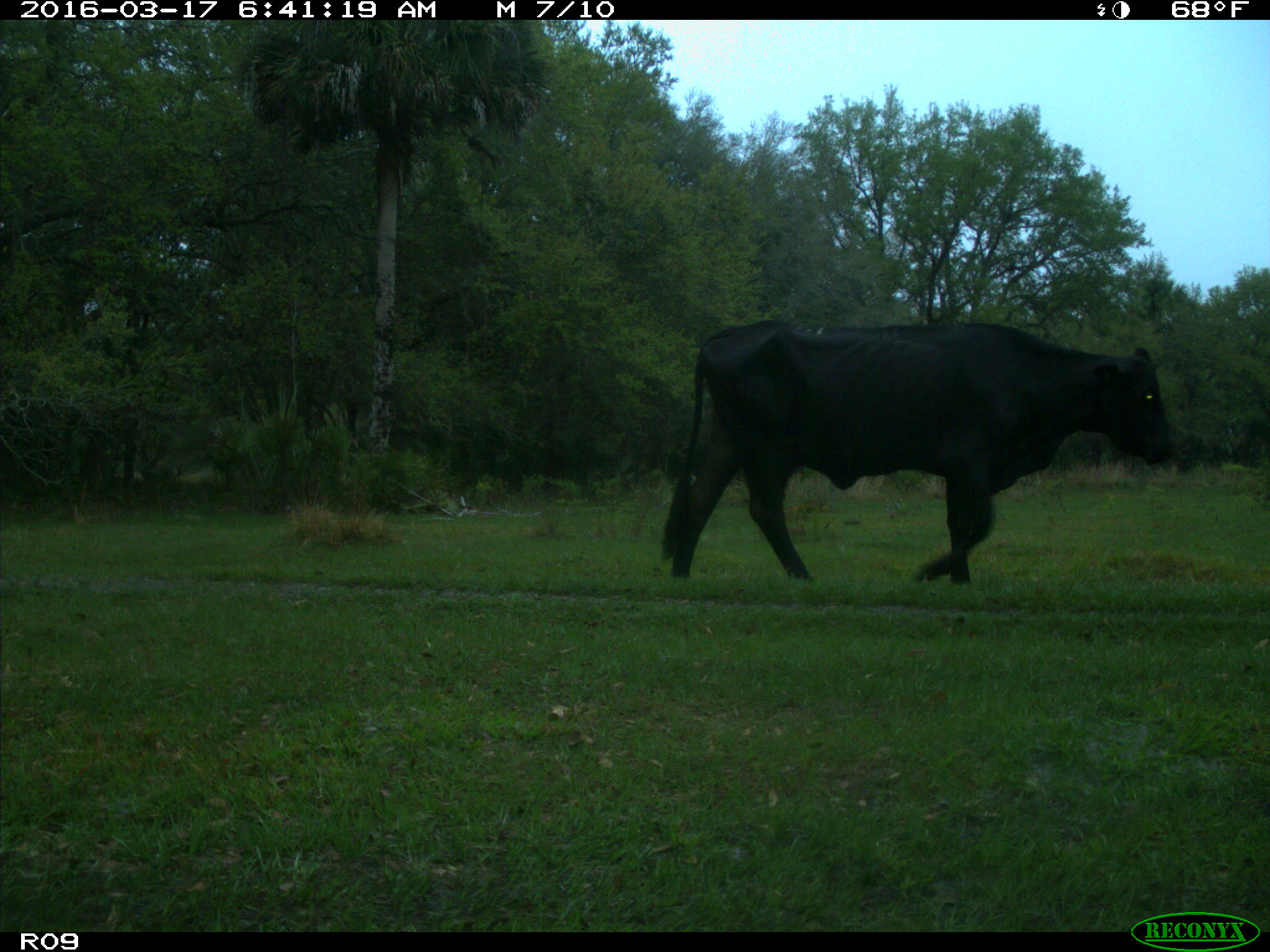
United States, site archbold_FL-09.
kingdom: Animalia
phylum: Chordata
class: Mammalia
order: Artiodactyla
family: Bovidae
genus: Bos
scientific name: Bos taurus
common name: domestic cow